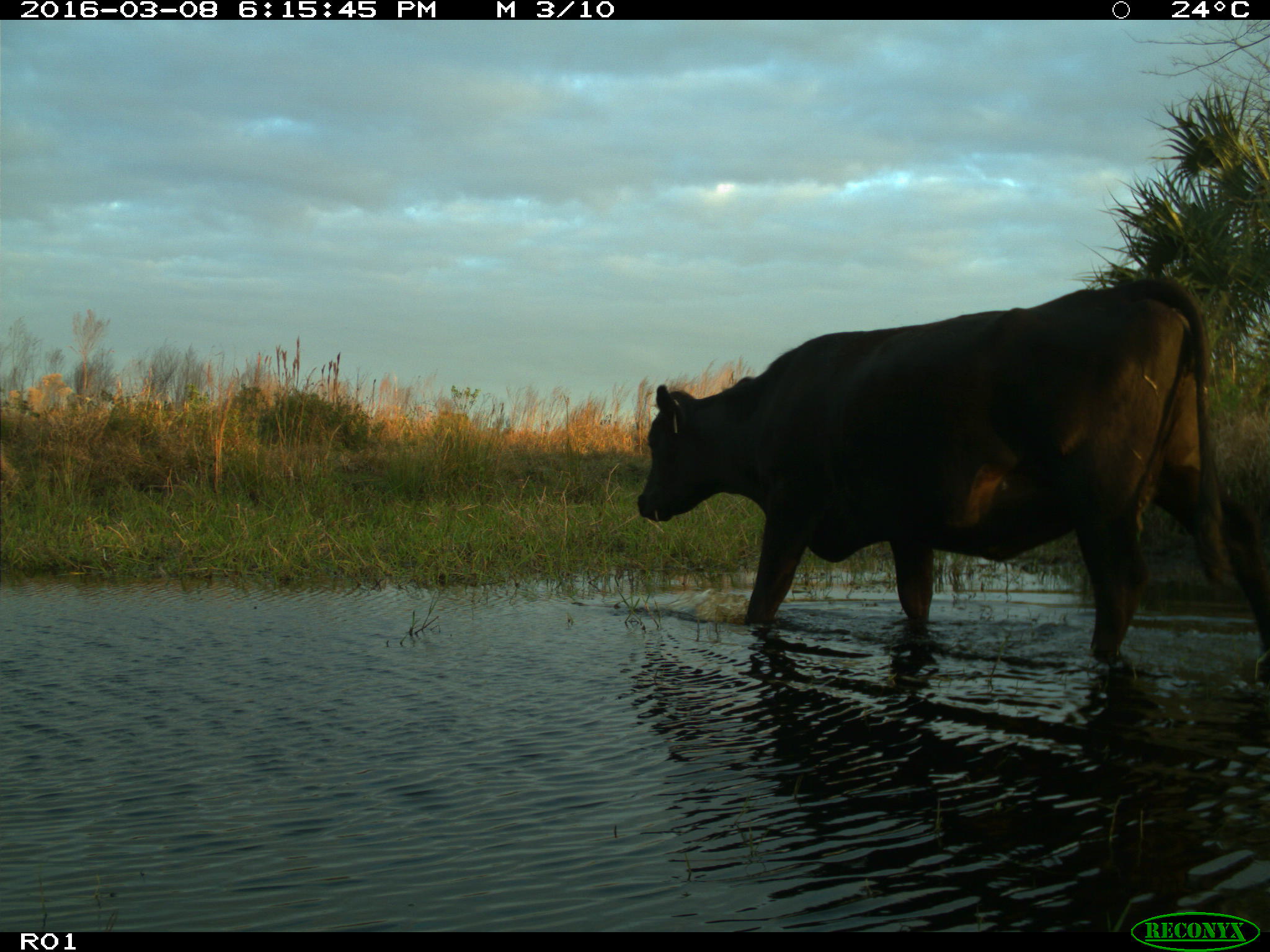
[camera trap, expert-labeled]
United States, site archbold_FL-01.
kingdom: Animalia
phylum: Chordata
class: Mammalia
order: Artiodactyla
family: Bovidae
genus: Bos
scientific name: Bos taurus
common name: domestic cow